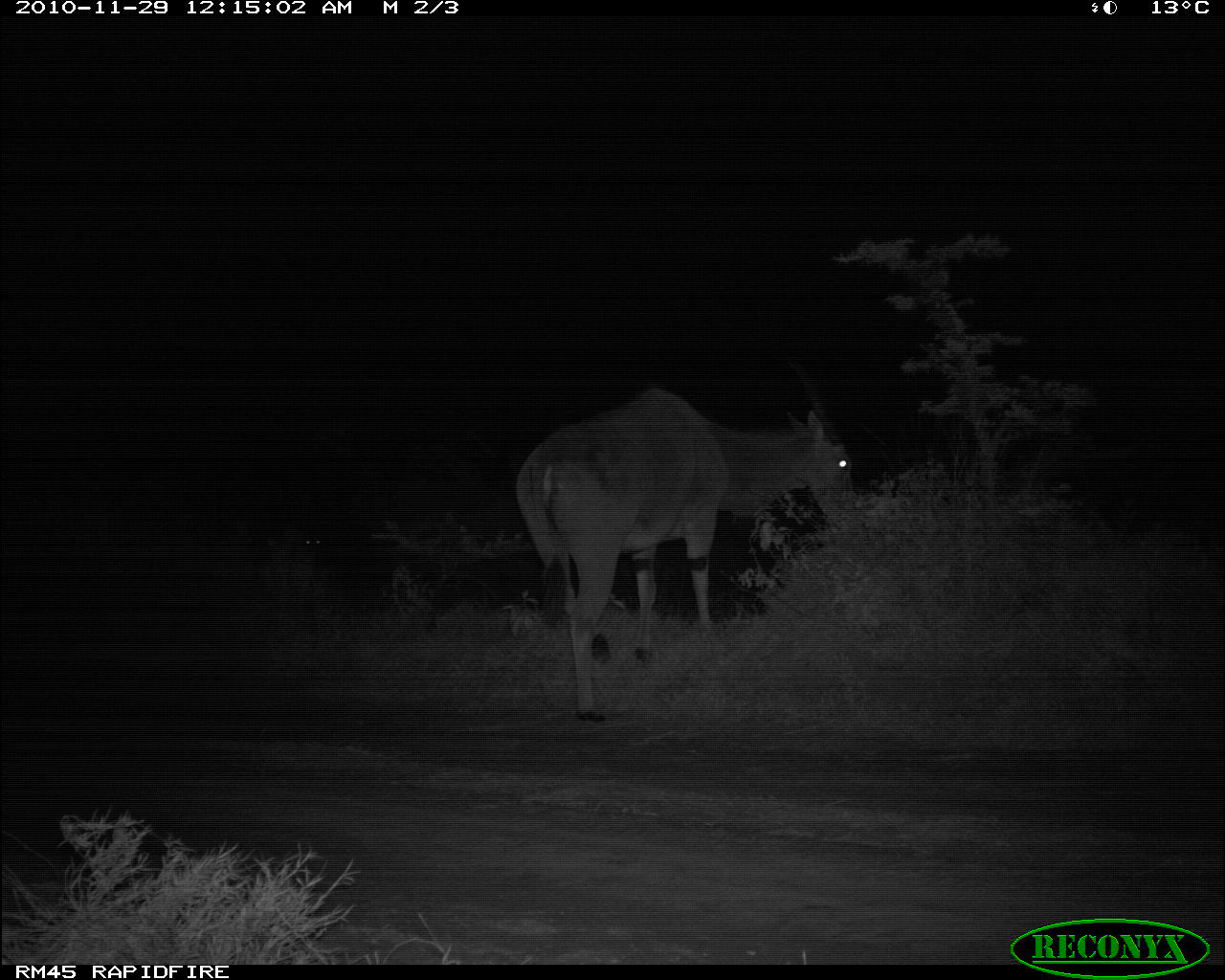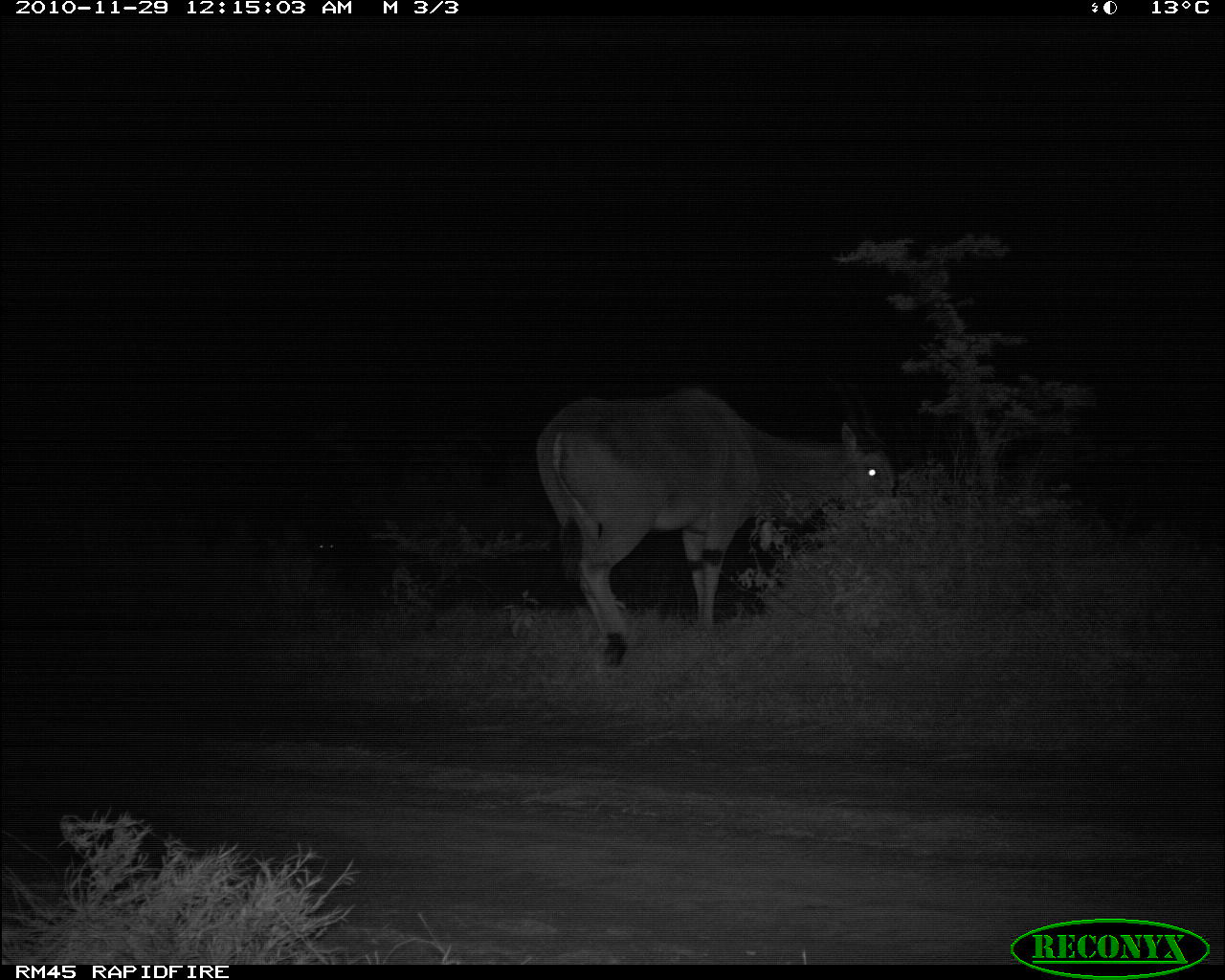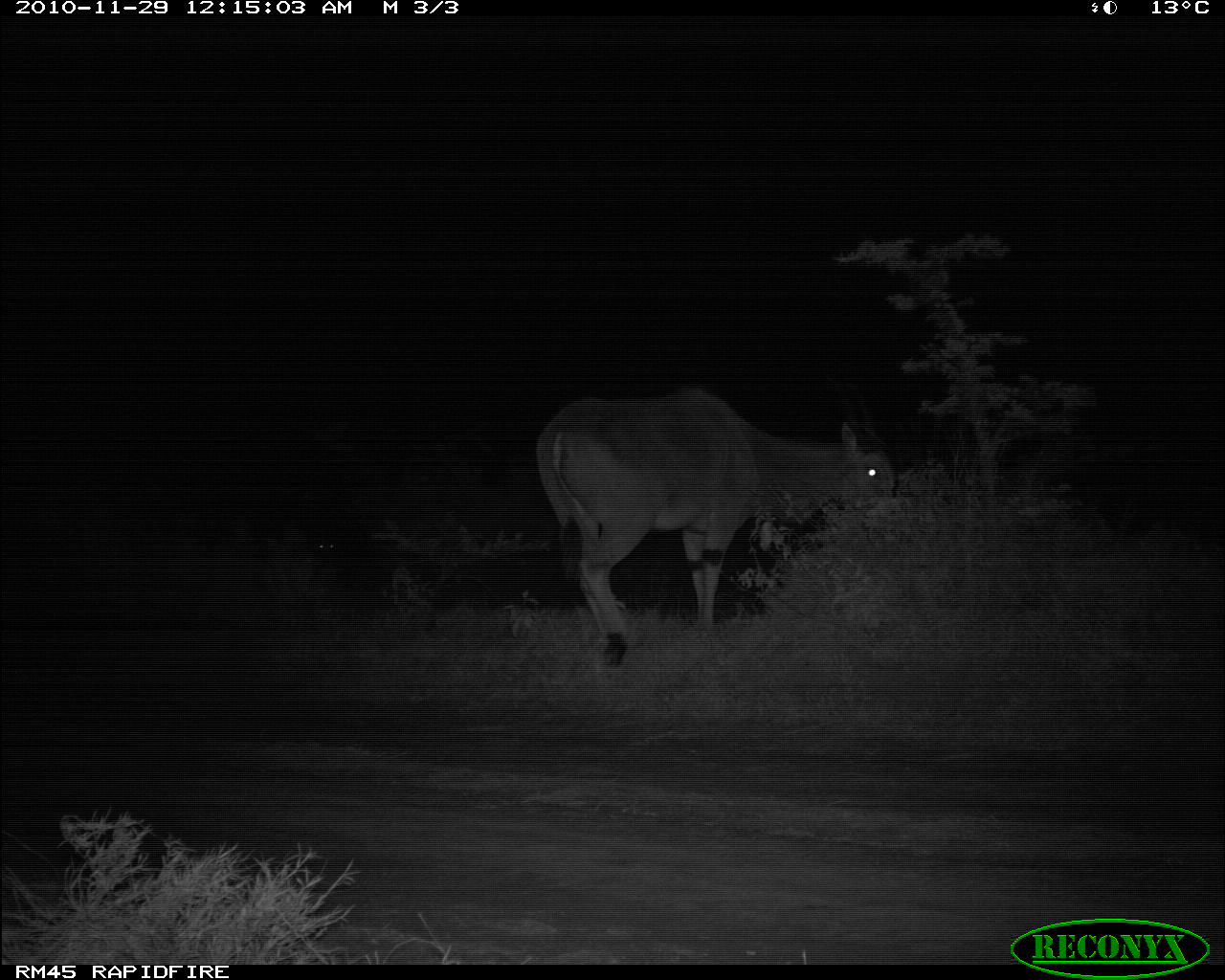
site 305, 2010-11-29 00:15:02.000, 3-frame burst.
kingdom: Animalia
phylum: Chordata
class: Mammalia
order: Artiodactyla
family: Bovidae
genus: Tragelaphus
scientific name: Tragelaphus oryx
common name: eland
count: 1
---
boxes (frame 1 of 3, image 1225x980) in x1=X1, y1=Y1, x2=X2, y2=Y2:
unknown: x1=511, y1=362, x2=868, y2=728